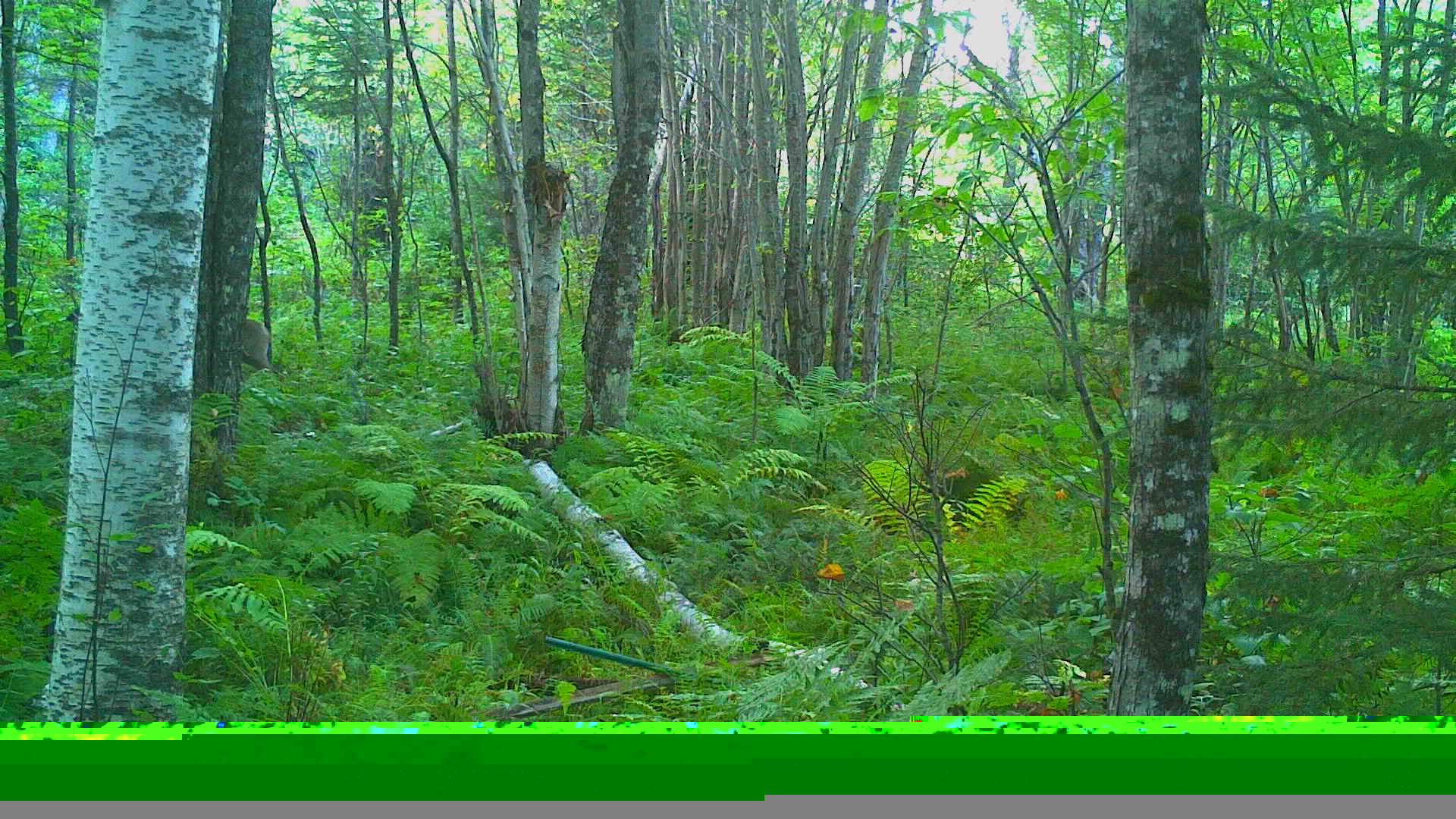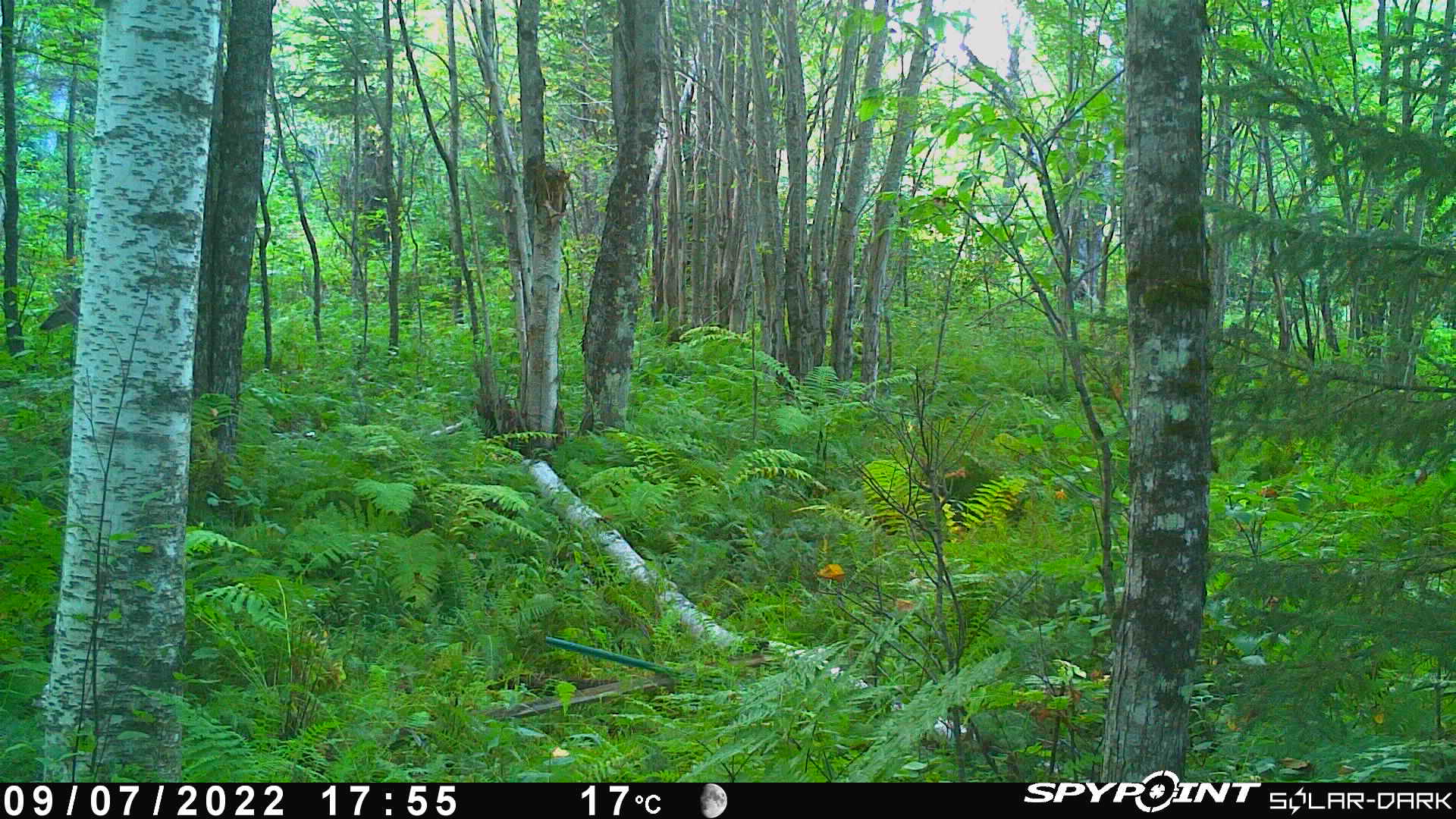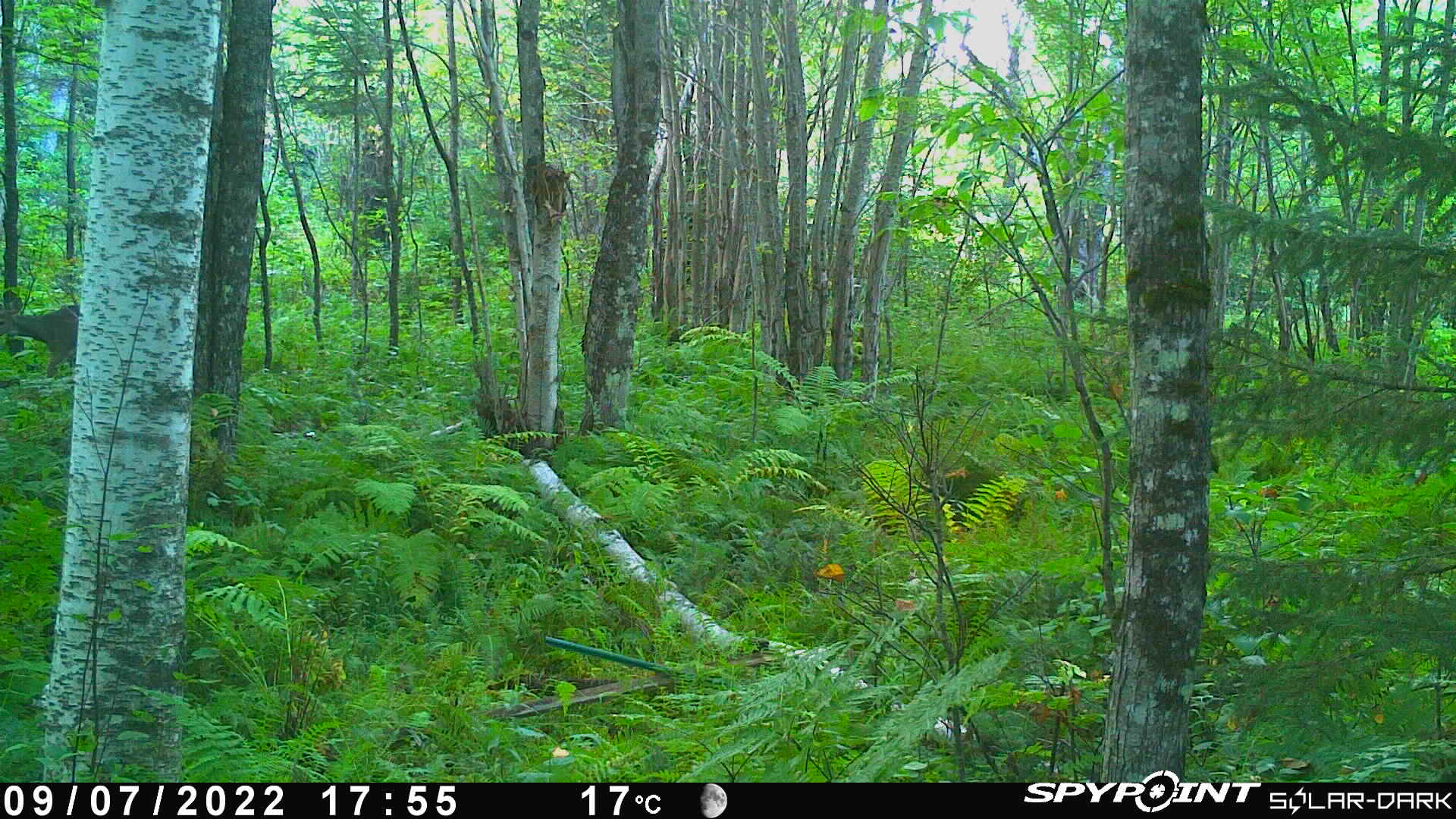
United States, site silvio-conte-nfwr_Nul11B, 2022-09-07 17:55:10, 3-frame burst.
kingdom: Animalia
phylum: Chordata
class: Mammalia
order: Artiodactyla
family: Cervidae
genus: Odocoileus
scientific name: Odocoileus virginianus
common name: white-tailed deer